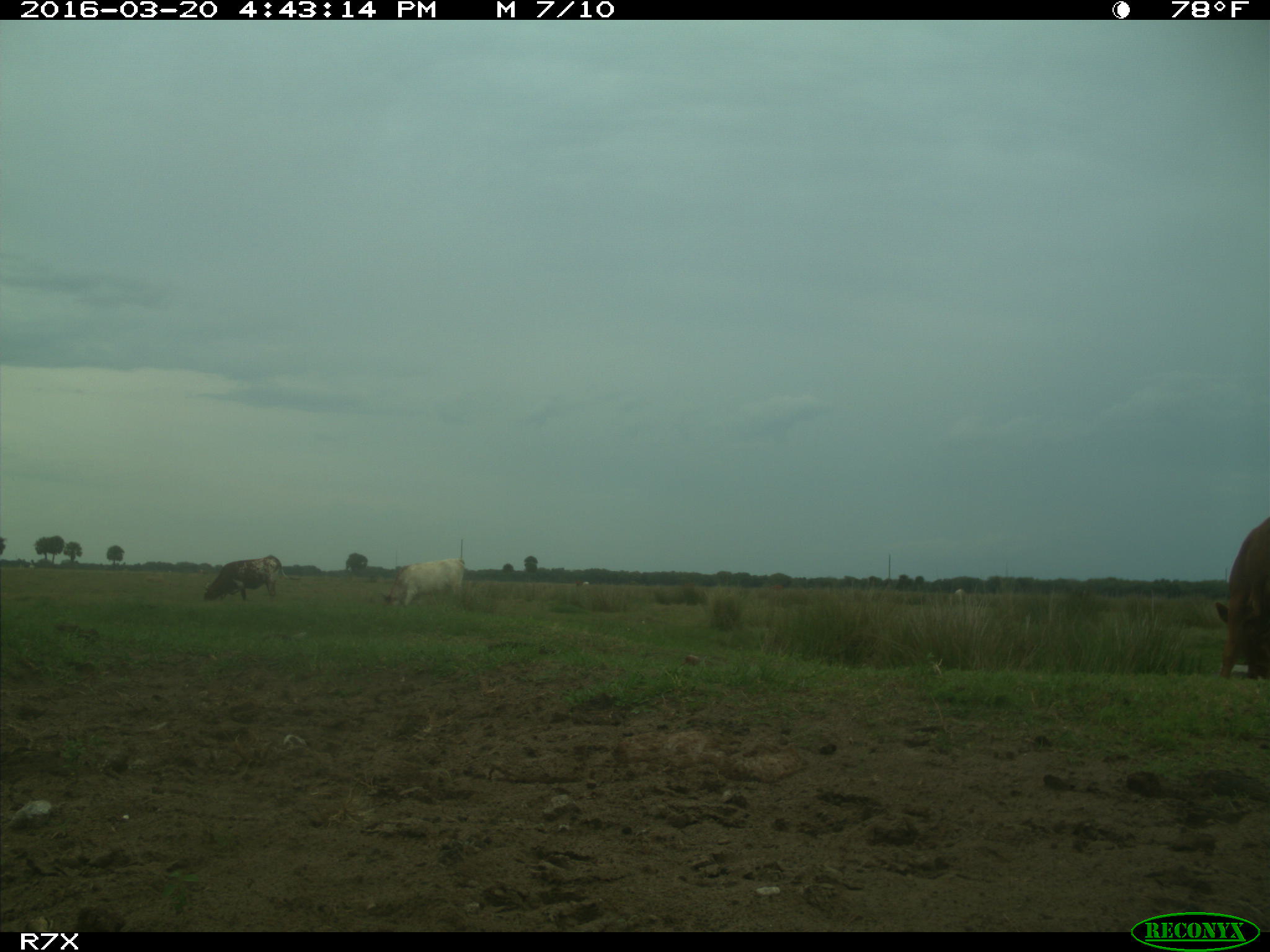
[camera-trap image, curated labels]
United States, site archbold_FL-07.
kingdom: Animalia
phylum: Chordata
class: Mammalia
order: Artiodactyla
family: Bovidae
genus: Bos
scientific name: Bos taurus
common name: domestic cow